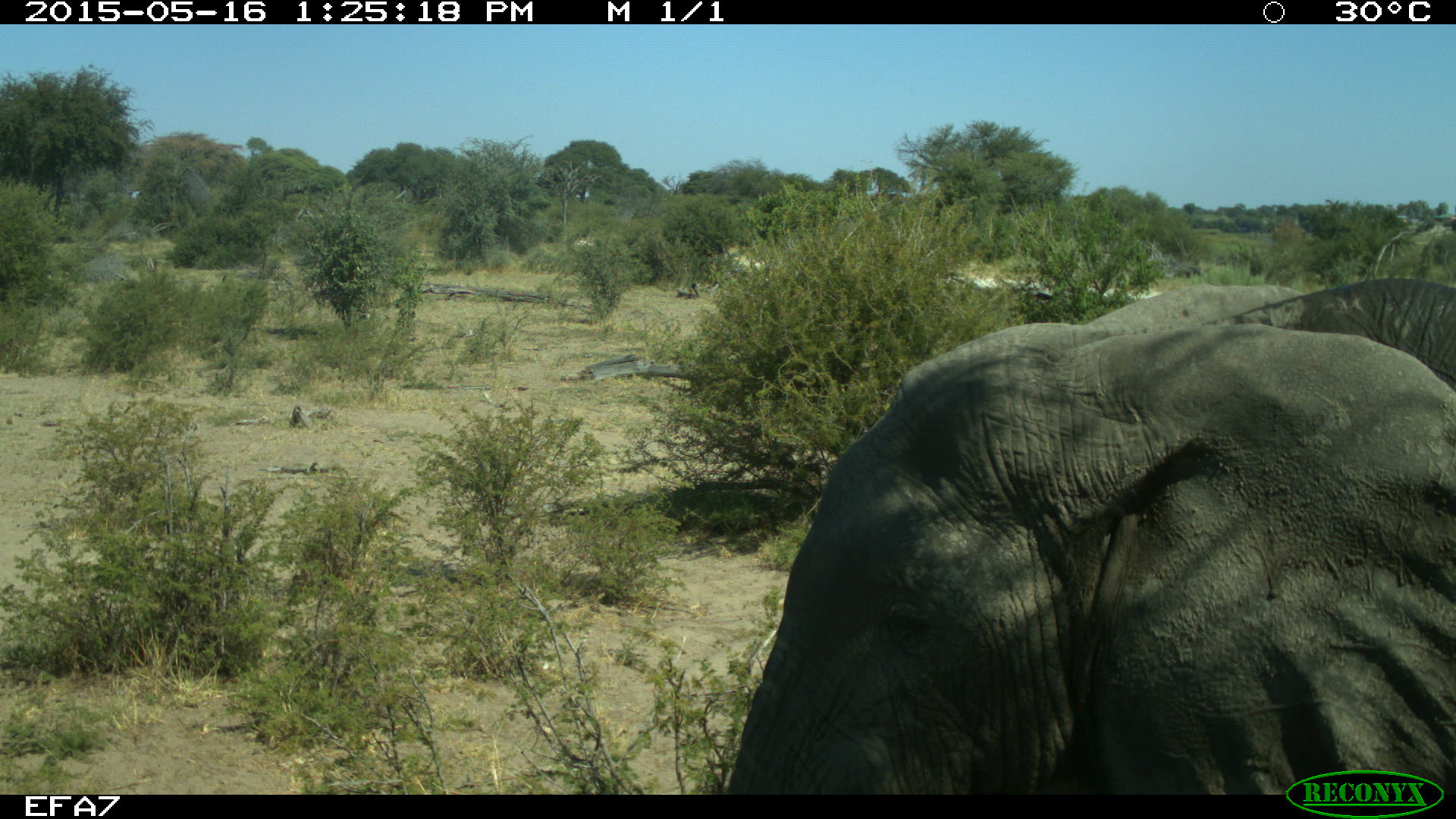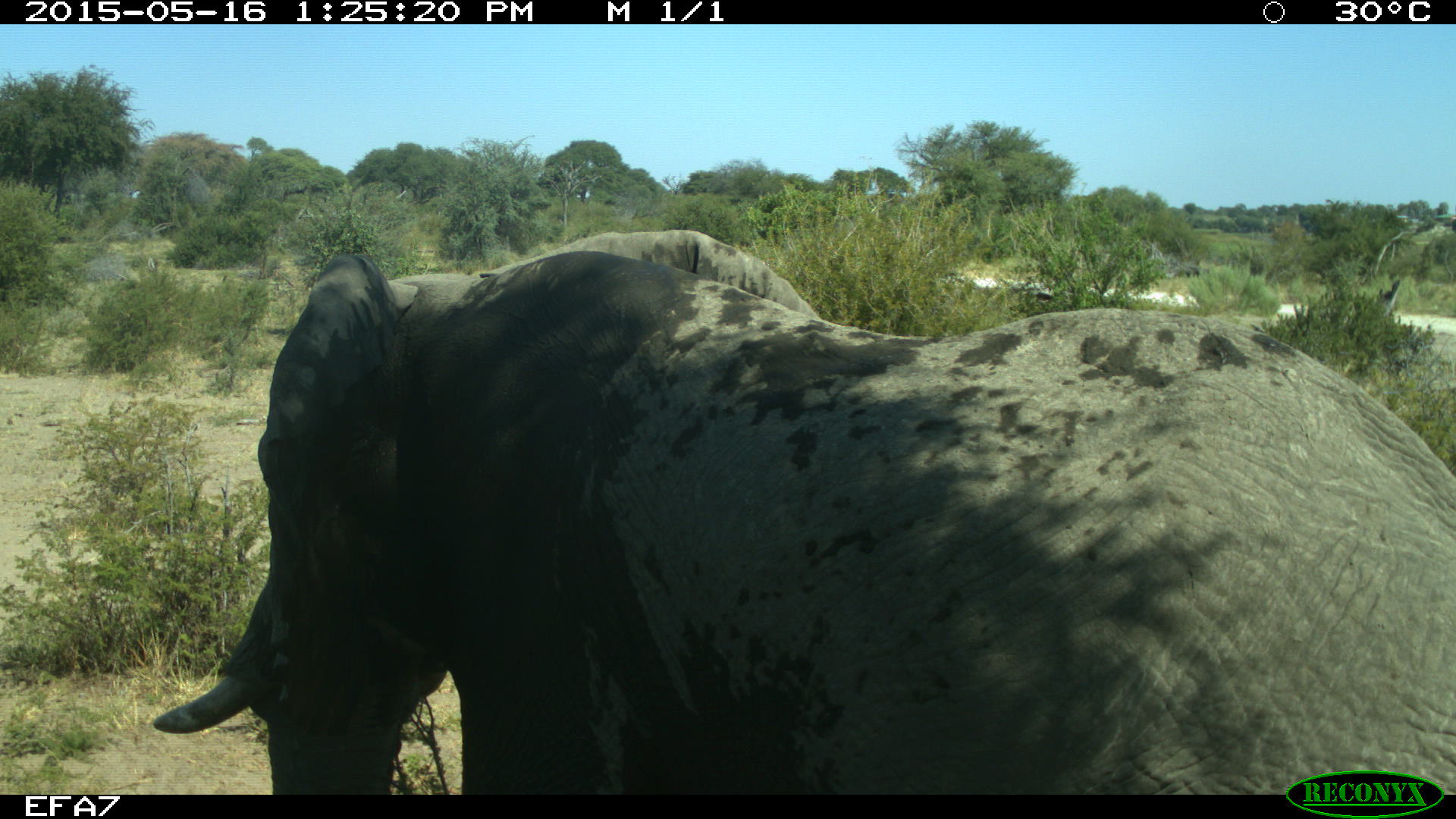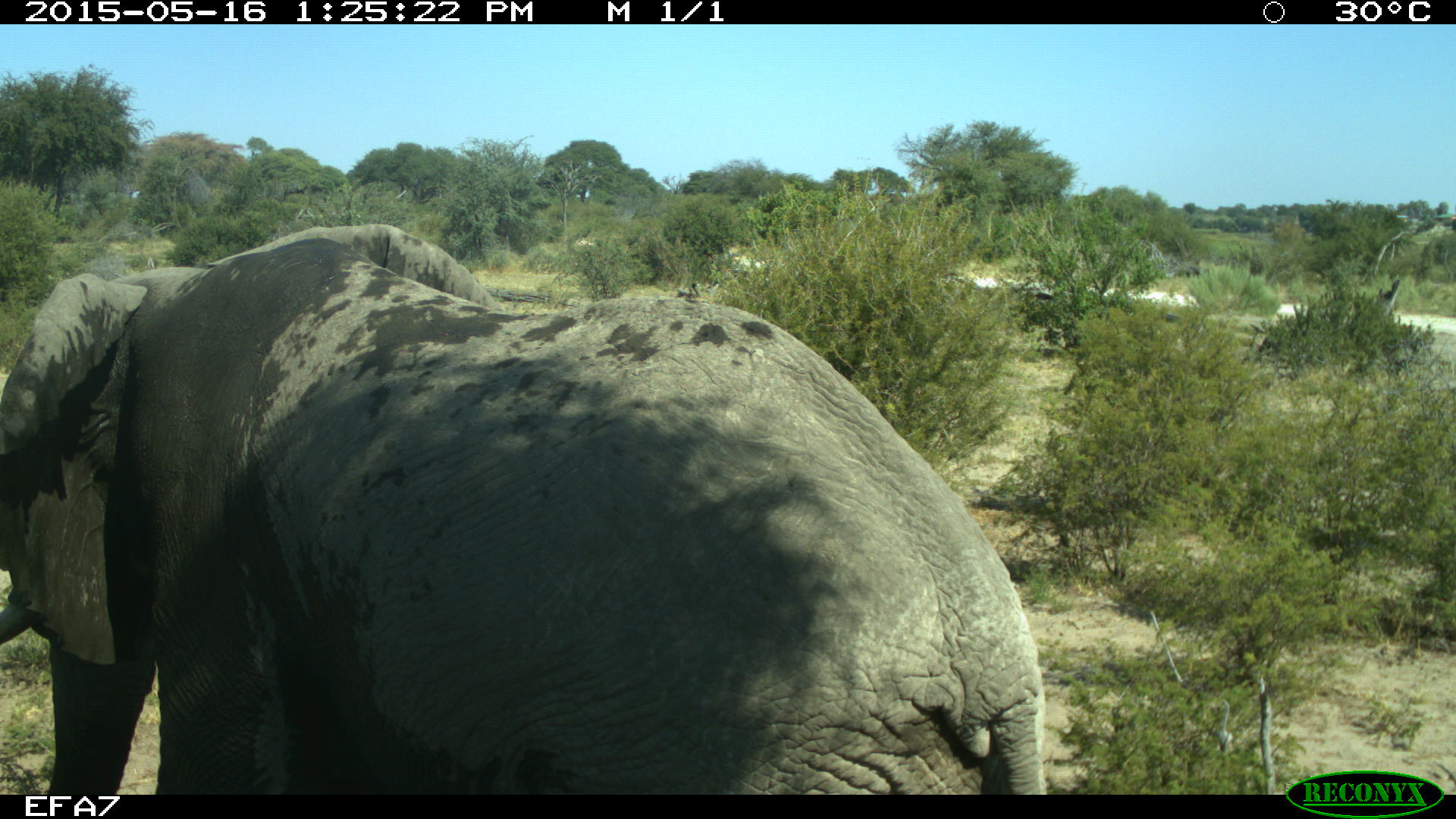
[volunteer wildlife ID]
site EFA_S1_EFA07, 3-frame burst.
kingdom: Animalia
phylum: Chordata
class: Mammalia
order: Proboscidea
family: Elephantidae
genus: Loxodonta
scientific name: Loxodonta africana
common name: african bush elephant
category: elephant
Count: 1.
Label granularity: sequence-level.